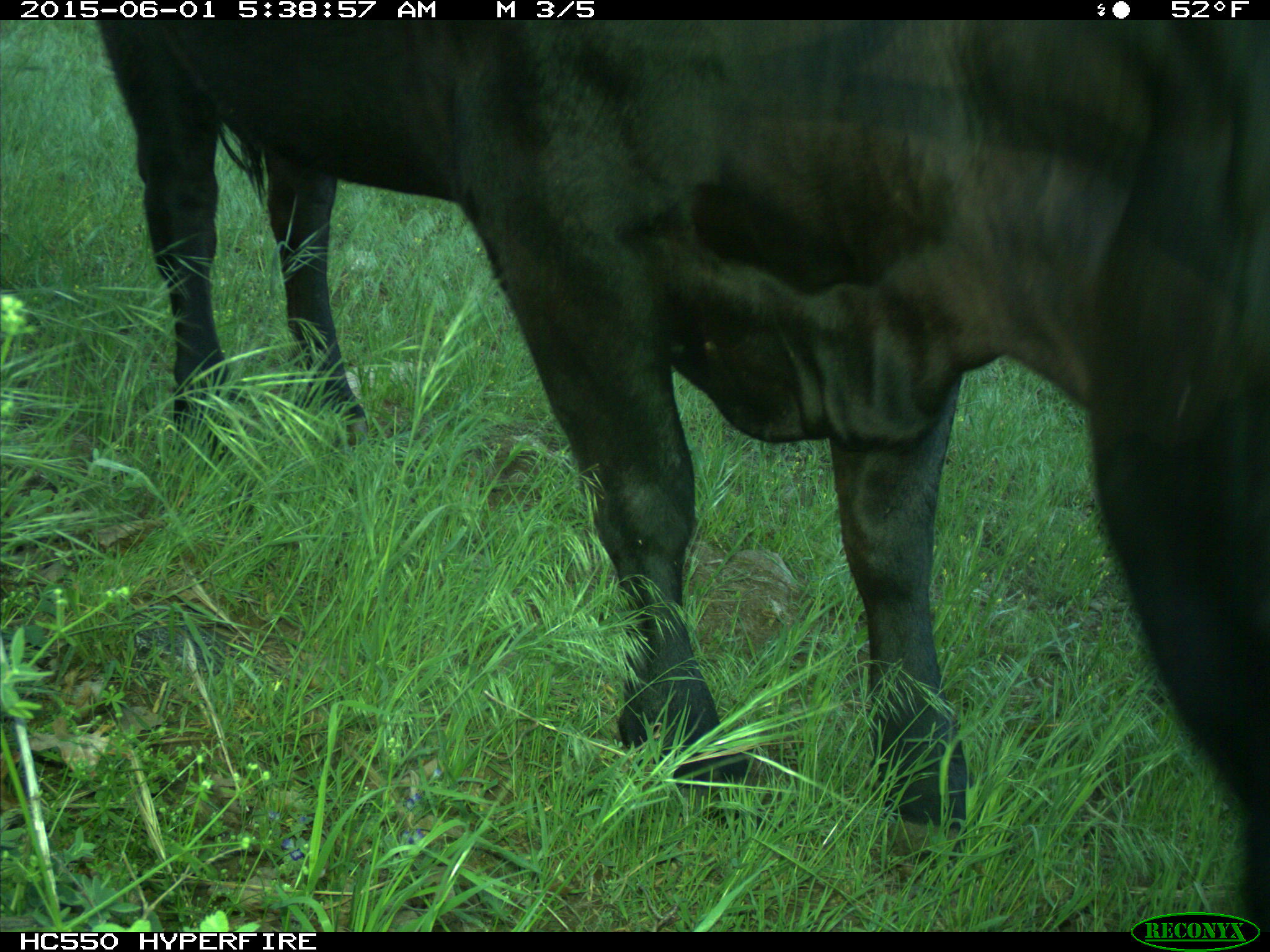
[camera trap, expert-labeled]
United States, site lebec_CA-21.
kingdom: Animalia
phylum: Chordata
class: Mammalia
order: Artiodactyla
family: Bovidae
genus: Bos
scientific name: Bos taurus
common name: domestic cow